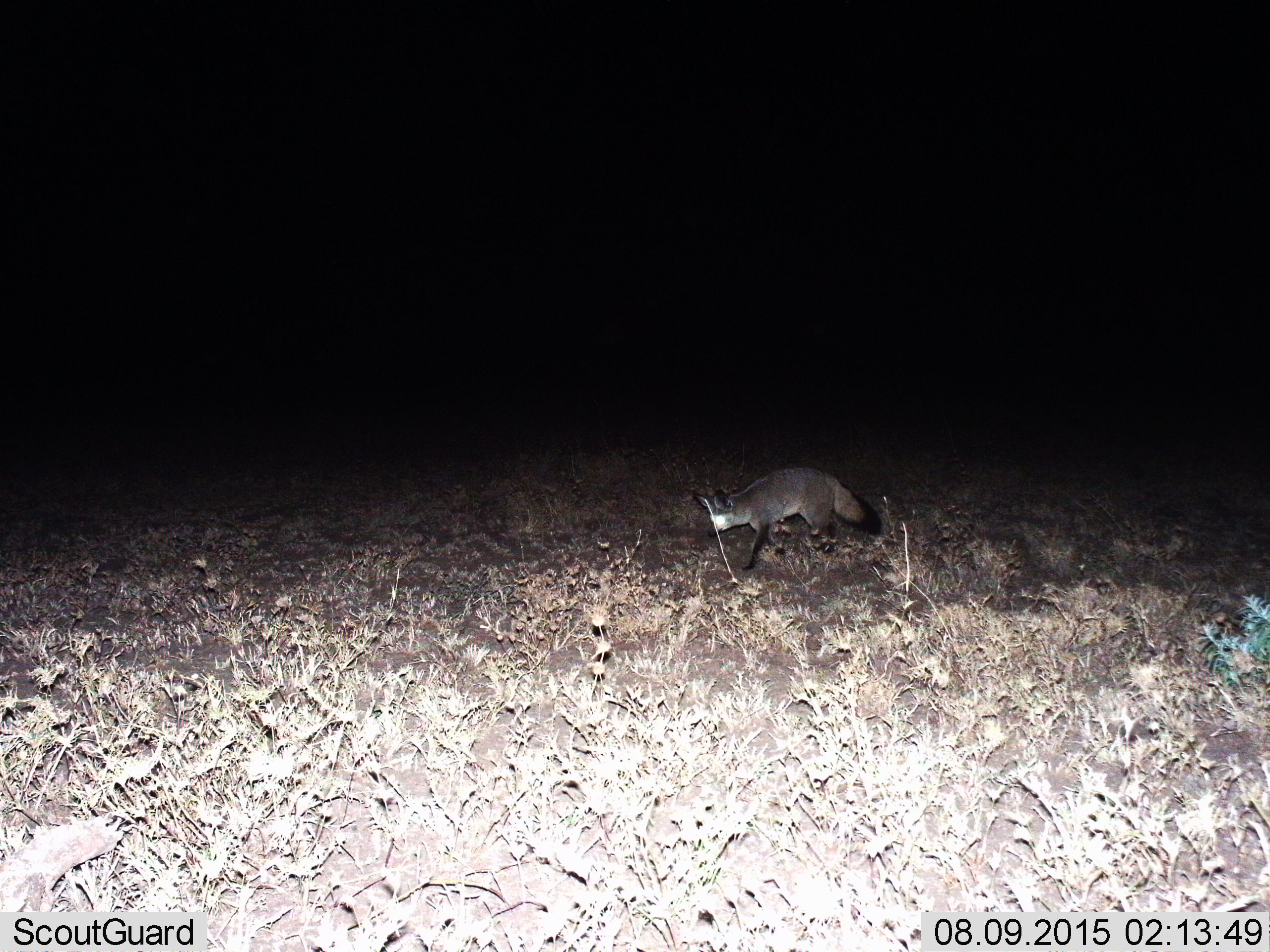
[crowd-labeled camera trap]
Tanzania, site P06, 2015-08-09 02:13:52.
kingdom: Animalia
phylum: Chordata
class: Mammalia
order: Carnivora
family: Canidae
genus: Otocyon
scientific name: Otocyon megalotis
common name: bat-eared fox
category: batearedfox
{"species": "batearedfox (bat-eared fox) (Otocyon megalotis)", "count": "1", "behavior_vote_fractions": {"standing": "0%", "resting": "0%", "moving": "100%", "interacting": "0%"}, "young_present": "0%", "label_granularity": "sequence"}